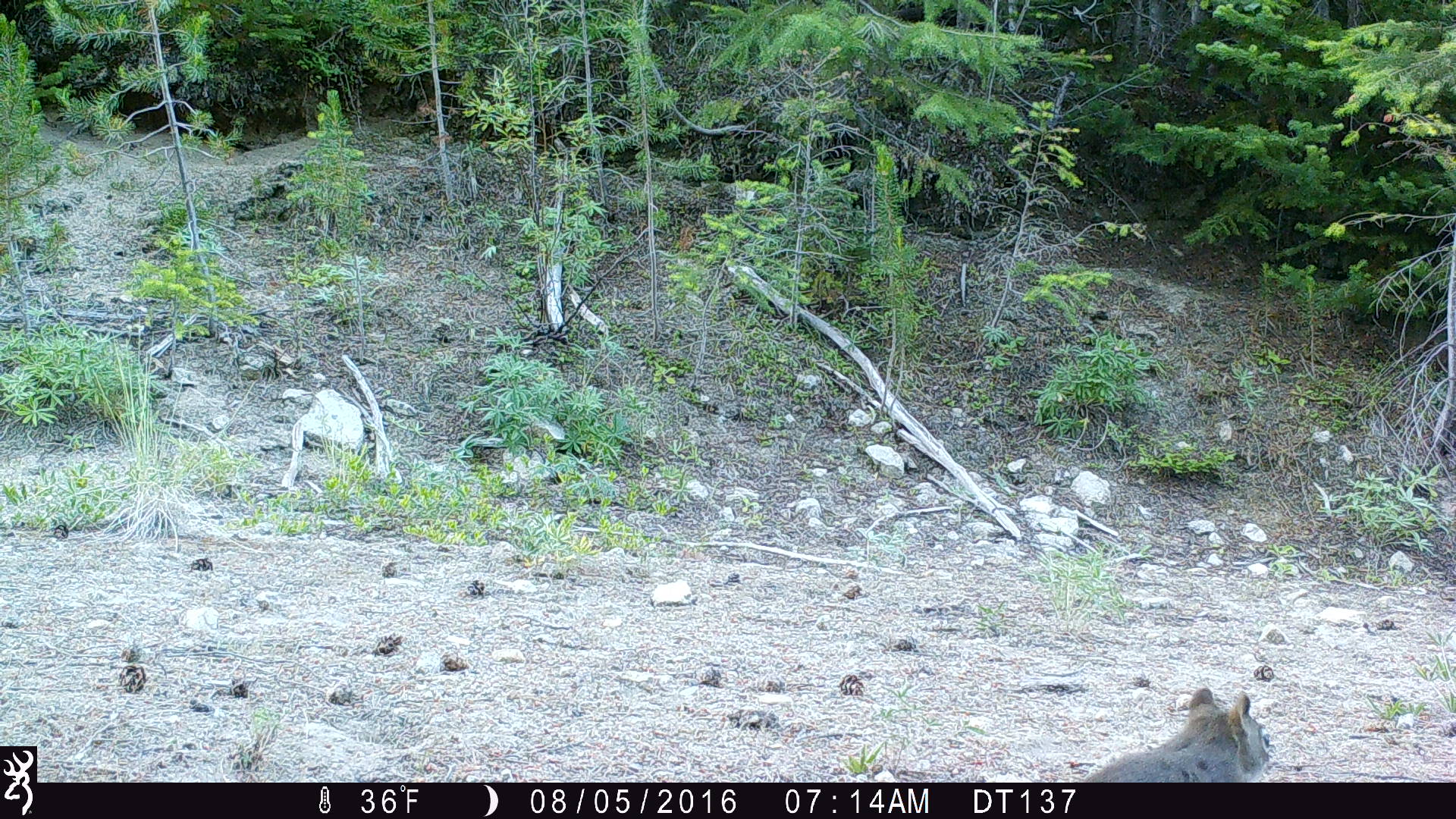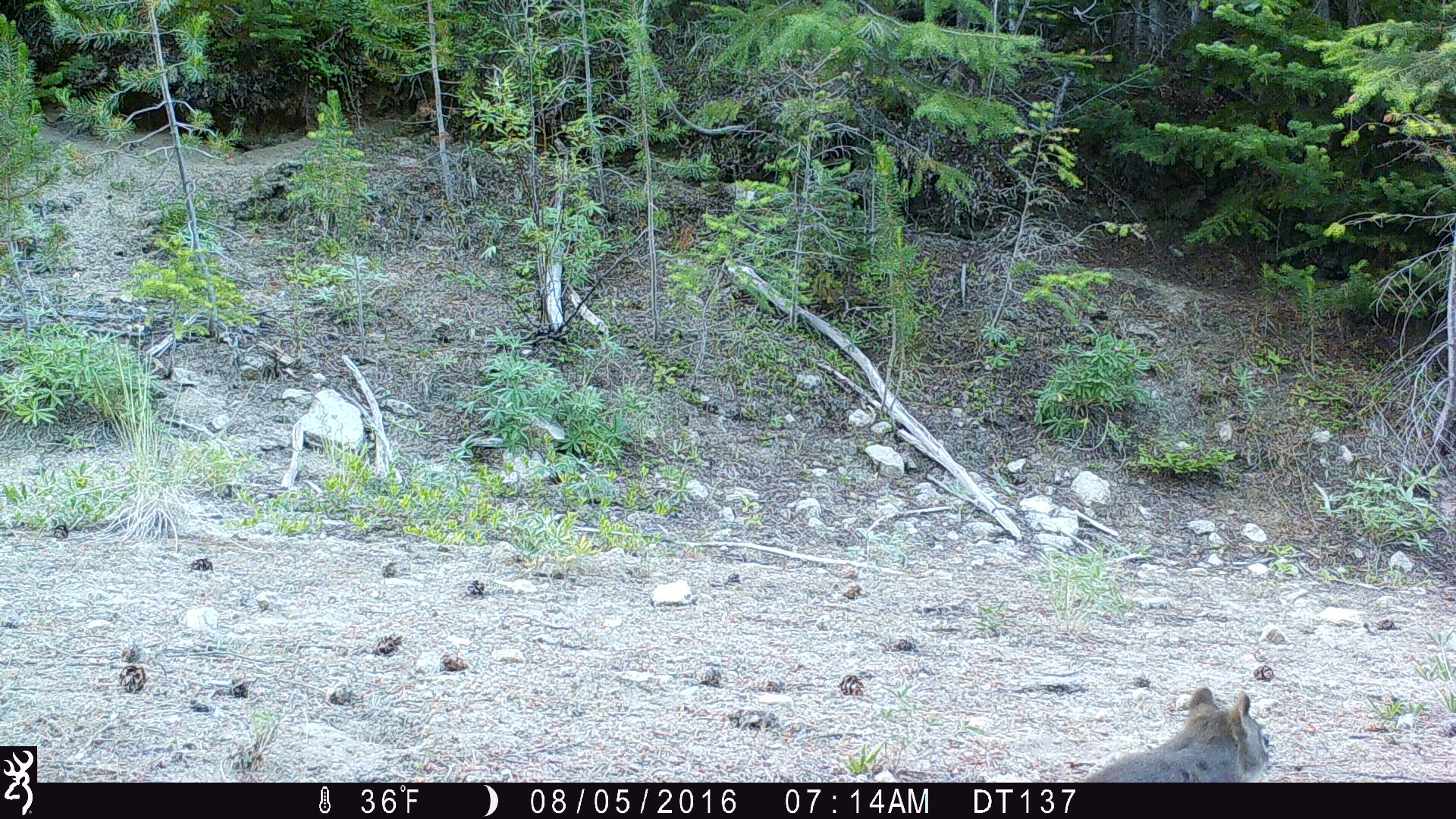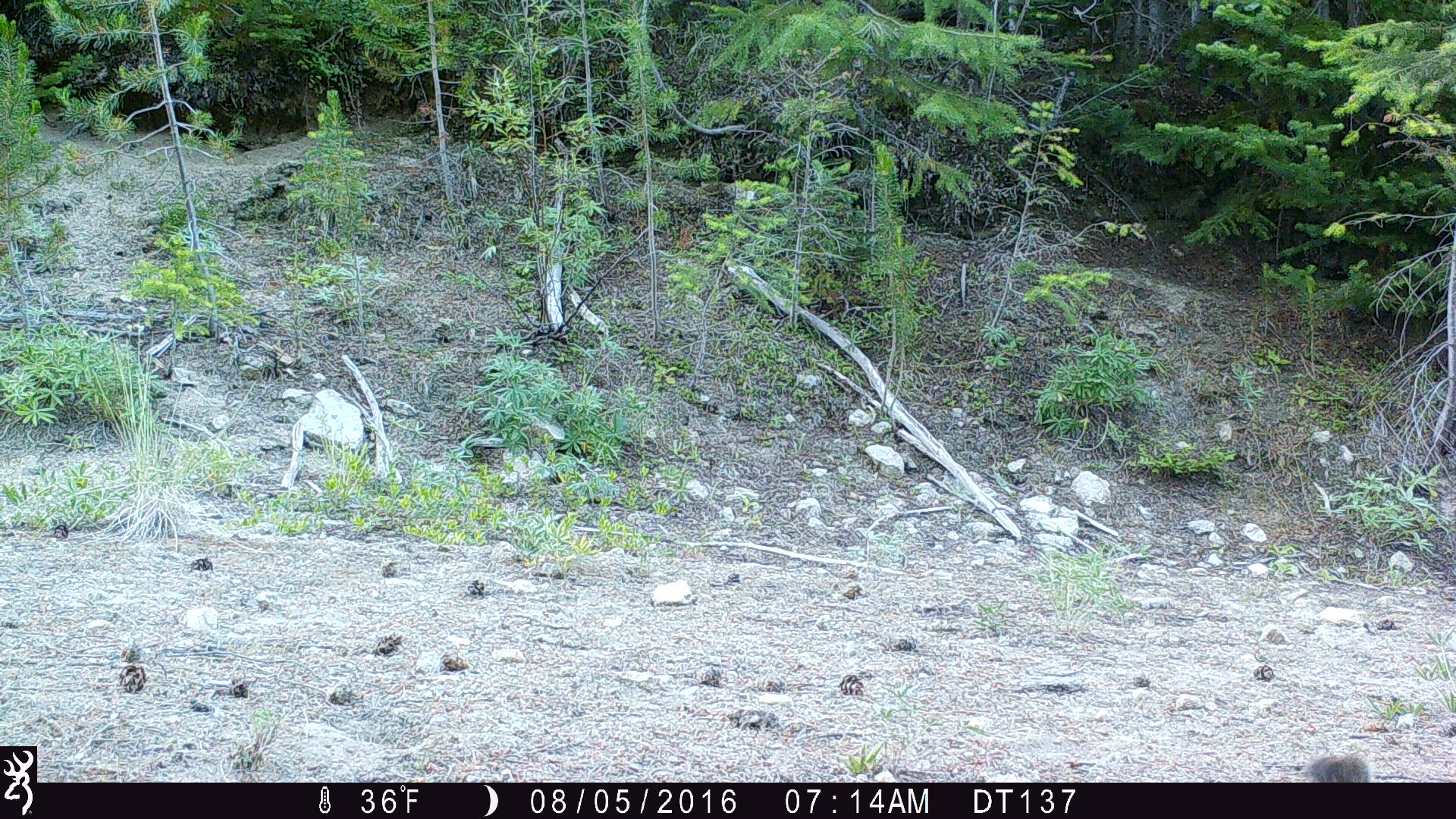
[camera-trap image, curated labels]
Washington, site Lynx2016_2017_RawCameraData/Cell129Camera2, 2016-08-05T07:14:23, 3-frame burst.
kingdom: Animalia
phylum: Chordata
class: Mammalia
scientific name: Mammalia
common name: small mammal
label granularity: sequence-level